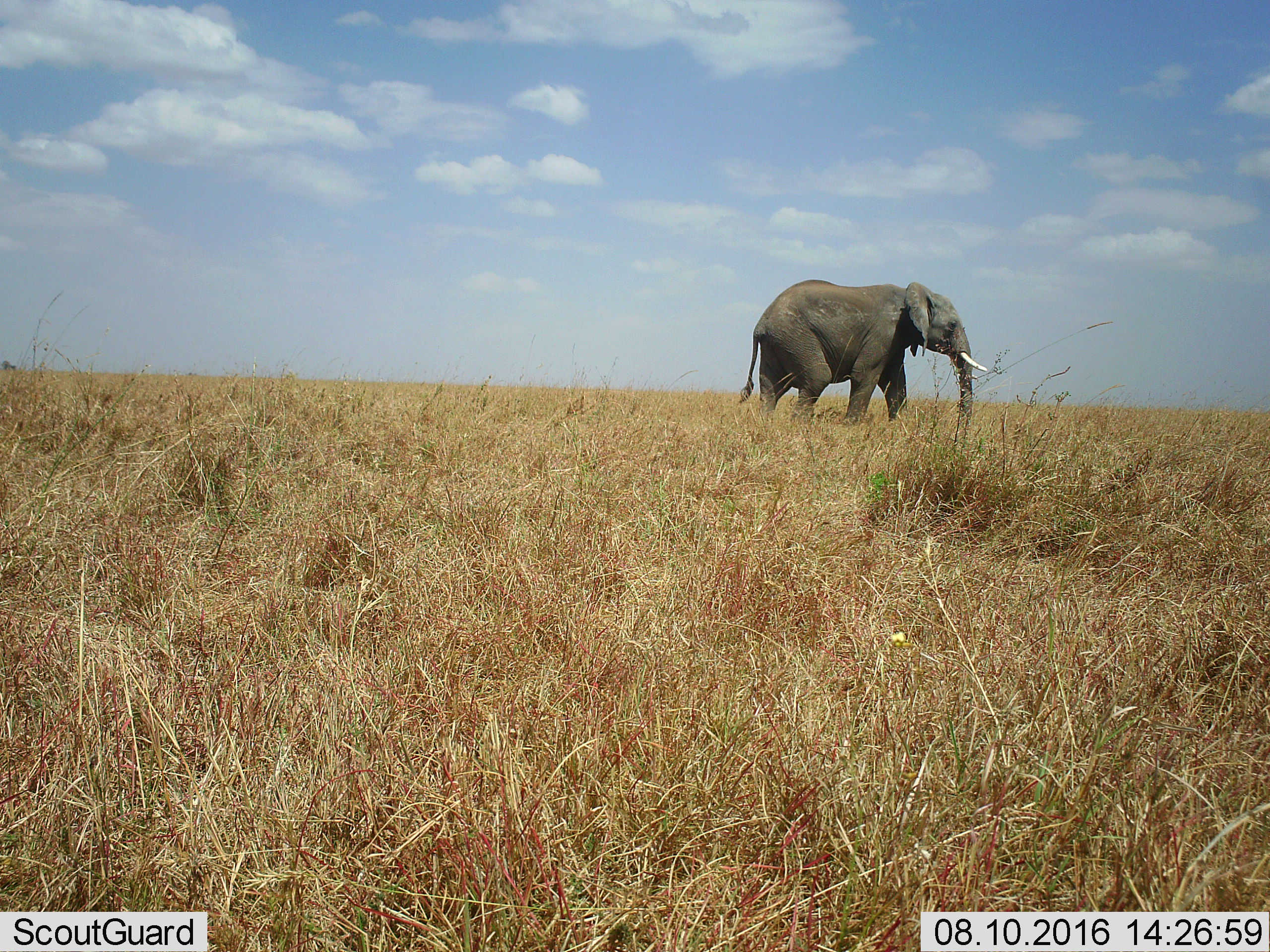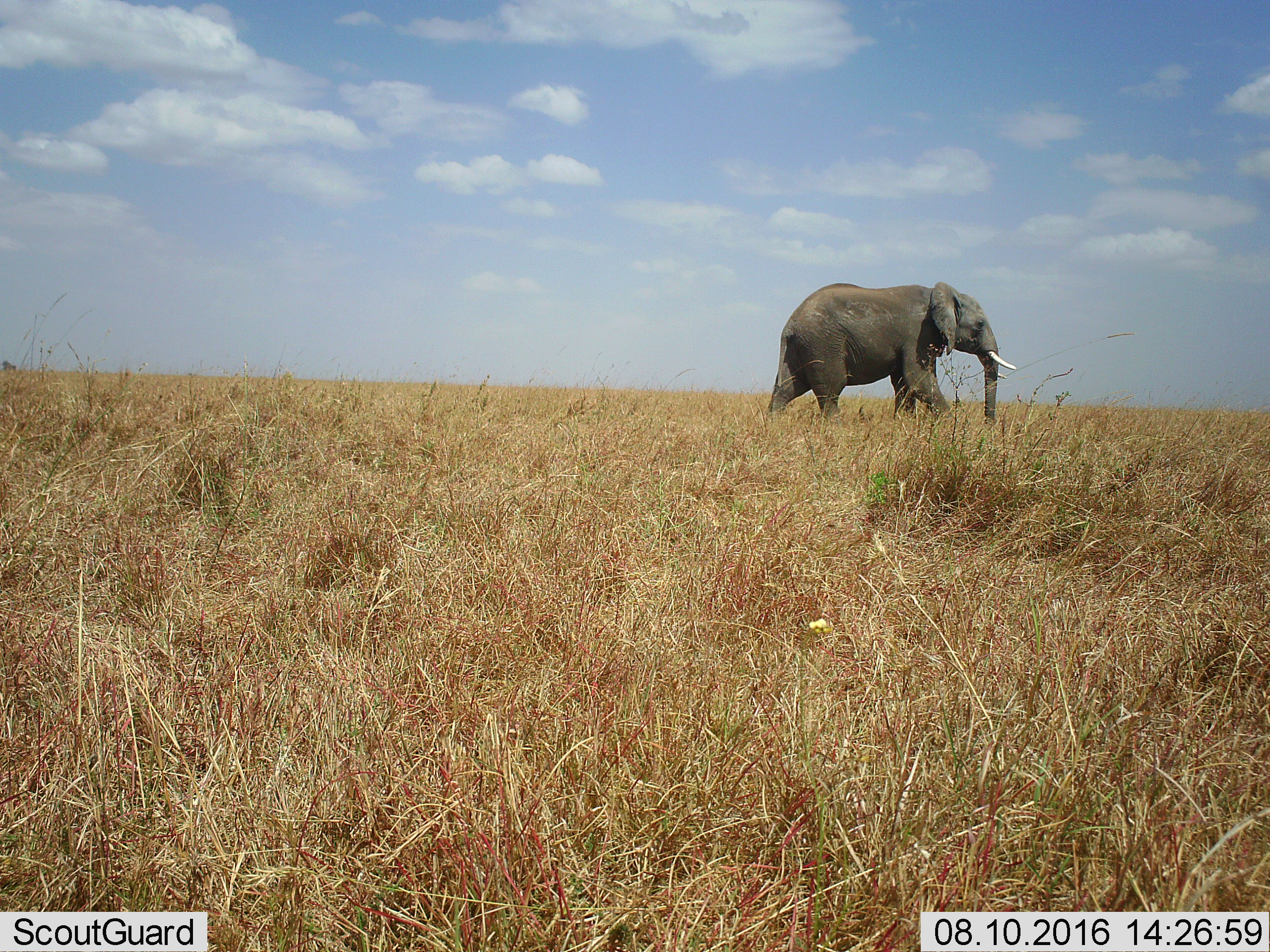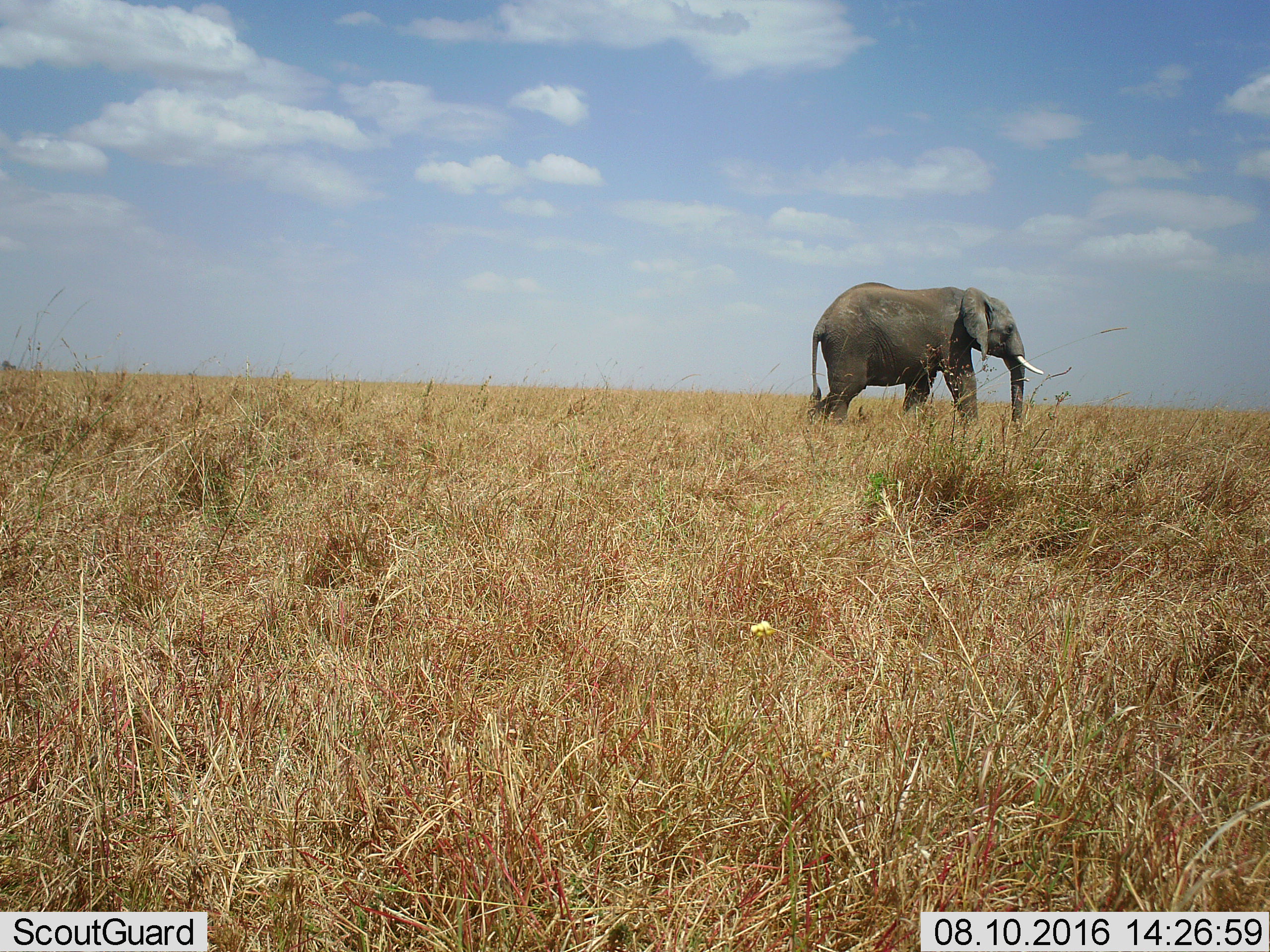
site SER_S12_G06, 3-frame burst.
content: unidentified animal